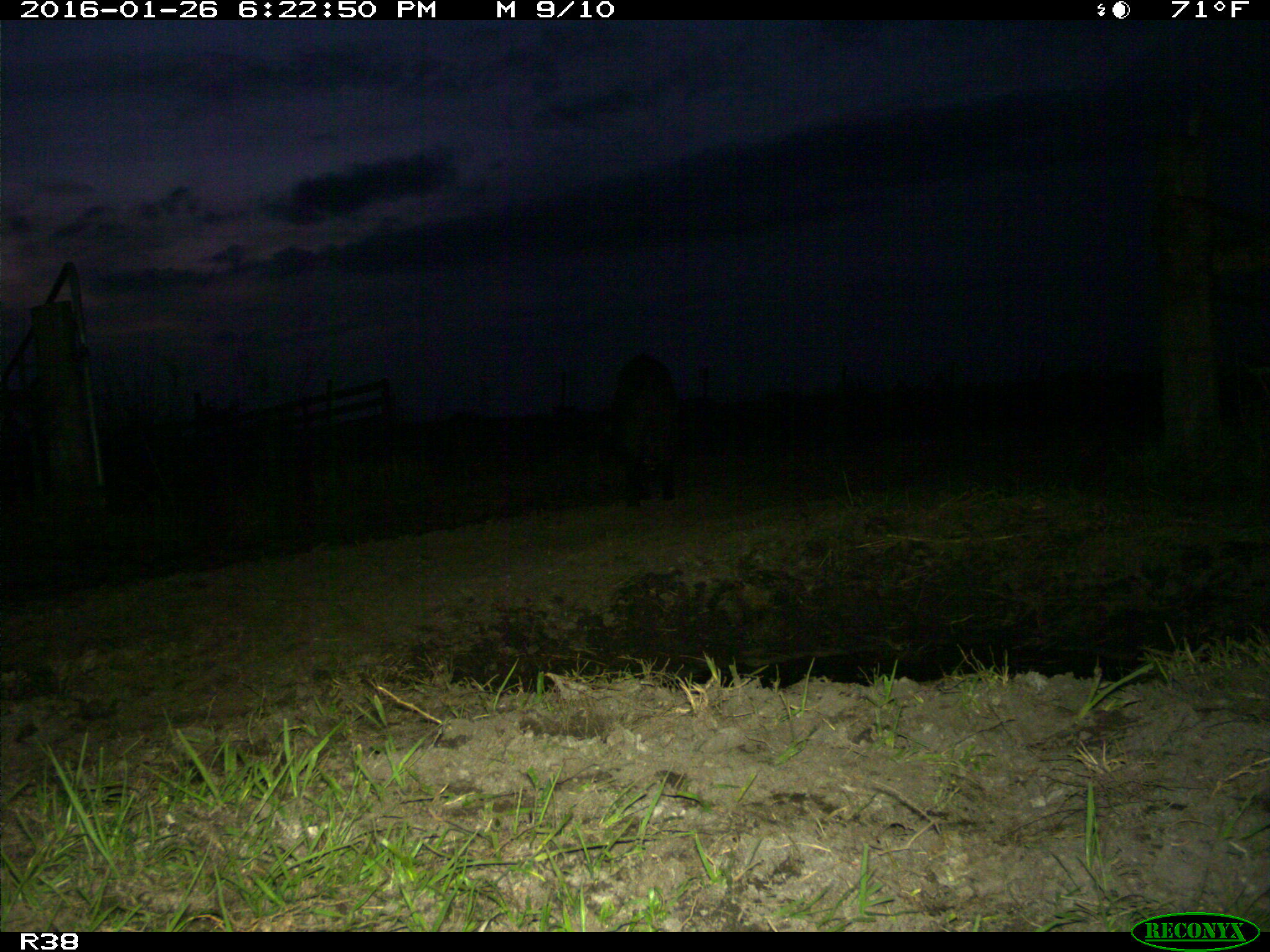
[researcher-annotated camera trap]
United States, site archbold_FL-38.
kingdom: Animalia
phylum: Chordata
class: Mammalia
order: Artiodactyla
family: Suidae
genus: Sus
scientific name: Sus scrofa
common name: wild boar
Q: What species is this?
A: Sus scrofa (wild boar).